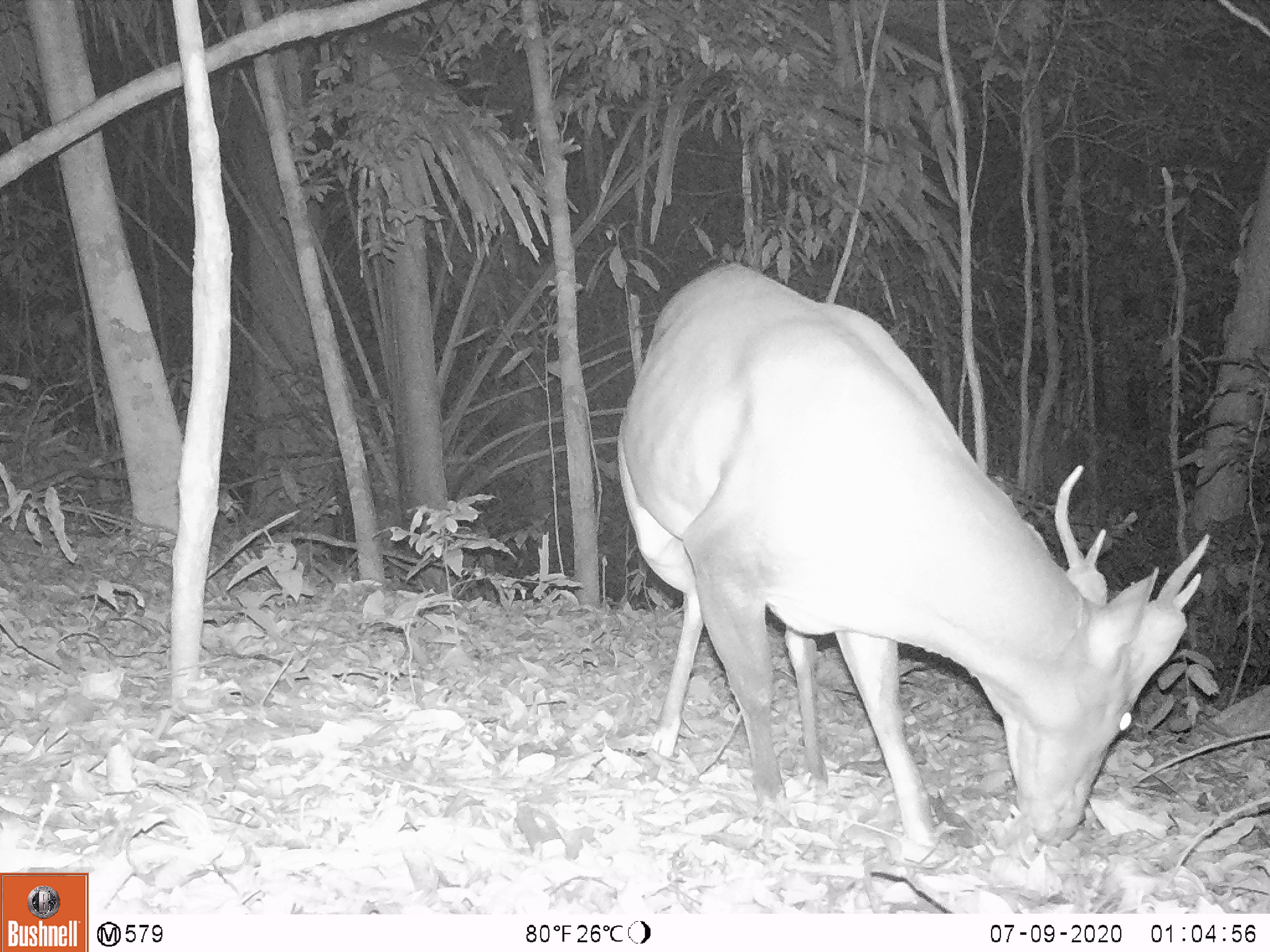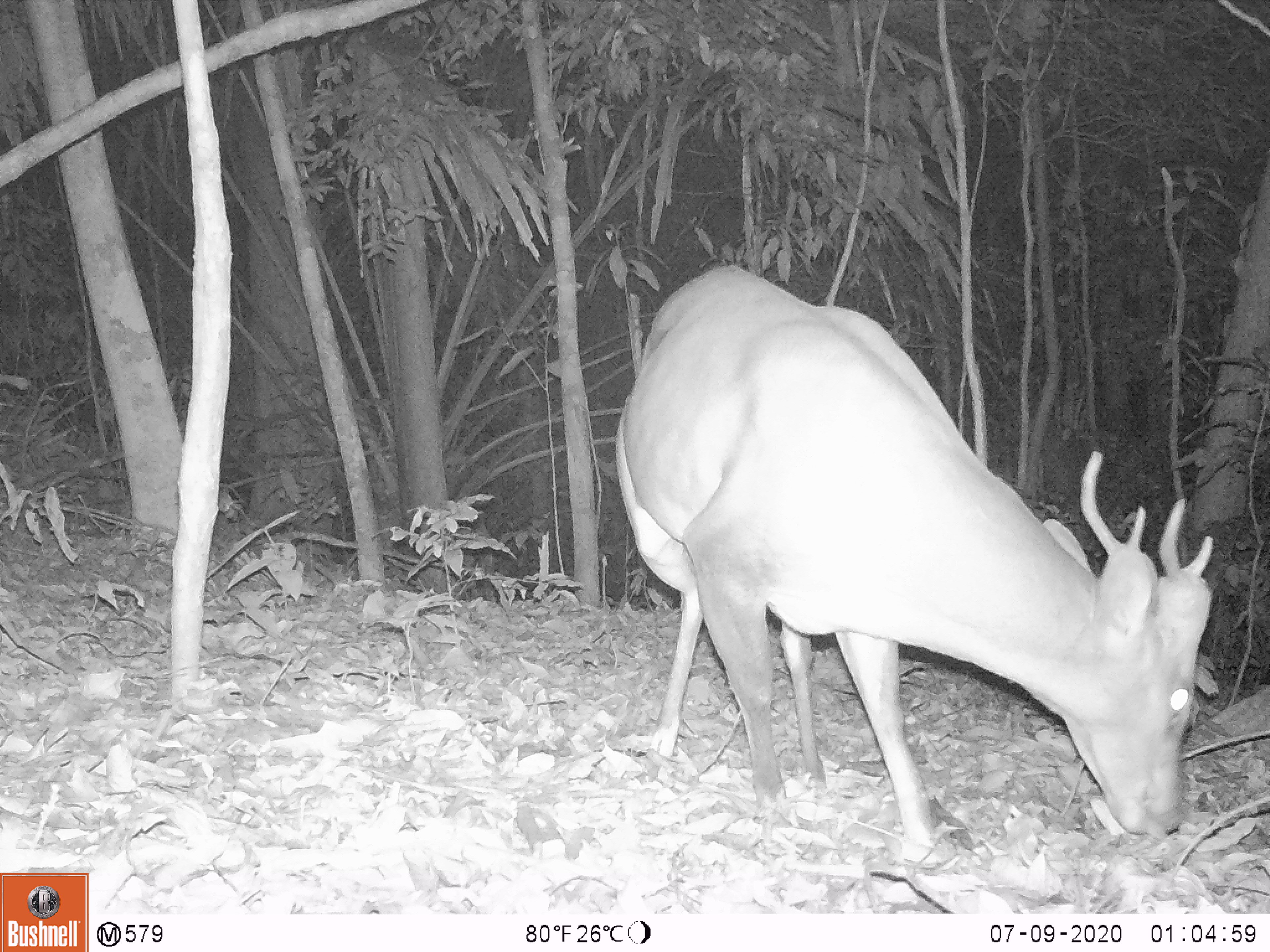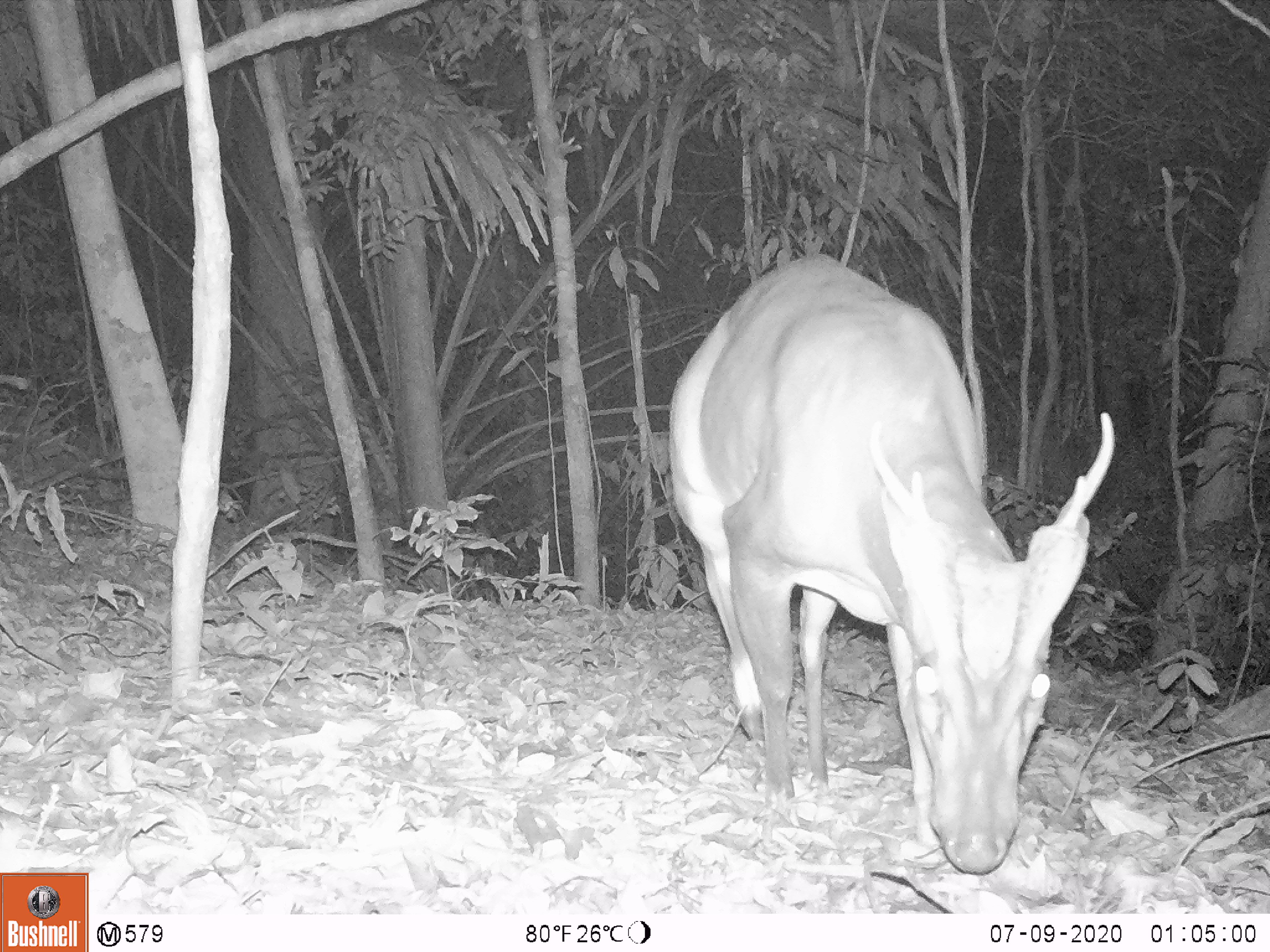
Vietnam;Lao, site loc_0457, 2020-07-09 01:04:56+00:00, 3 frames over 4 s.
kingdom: Animalia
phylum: Chordata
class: Mammalia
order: Artiodactyla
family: Cervidae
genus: Muntiacus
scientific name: Muntiacus vuquangensis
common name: large-antlered muntjac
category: large antlered muntjac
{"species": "large antlered muntjac (large-antlered muntjac) (Muntiacus vuquangensis)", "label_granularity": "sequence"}